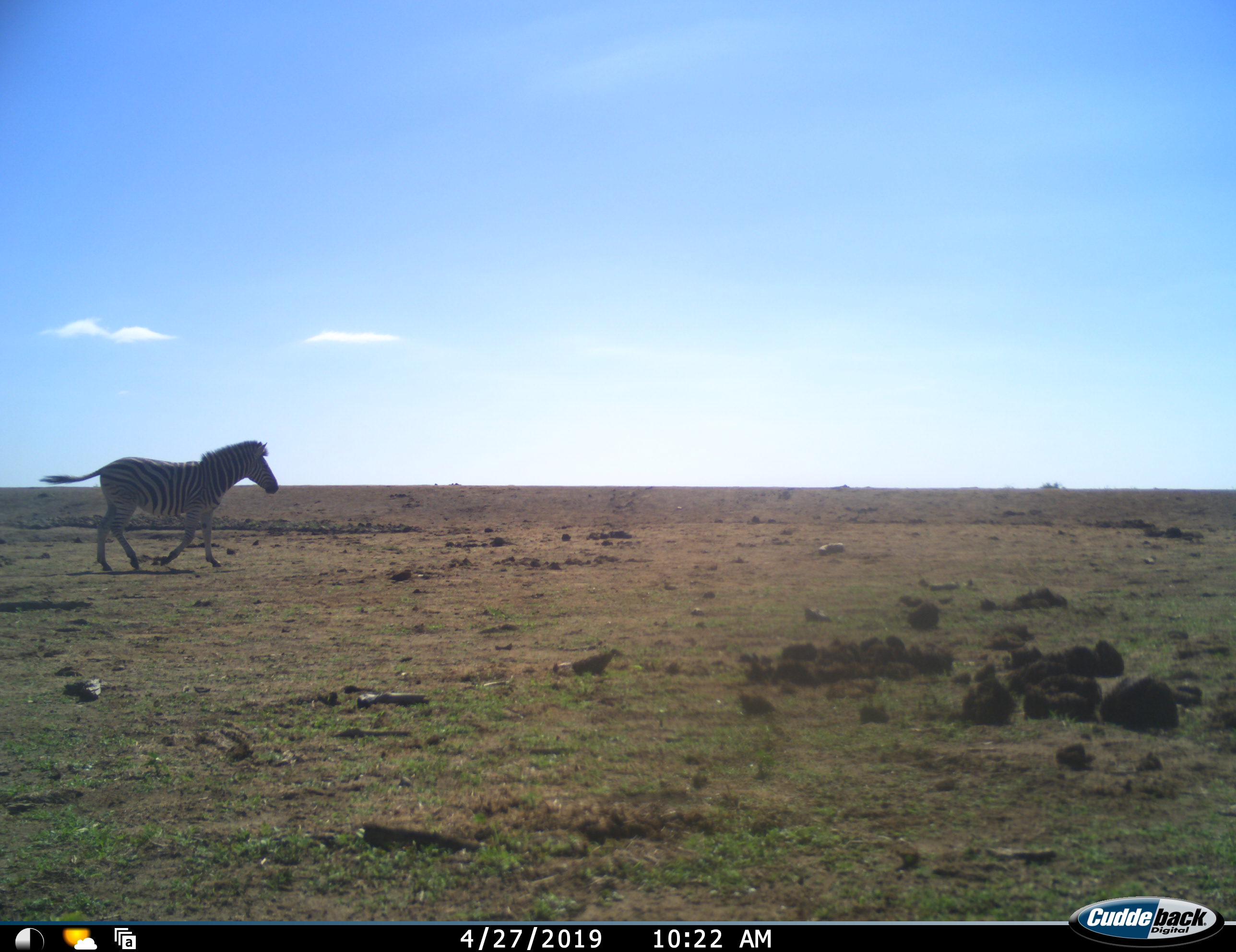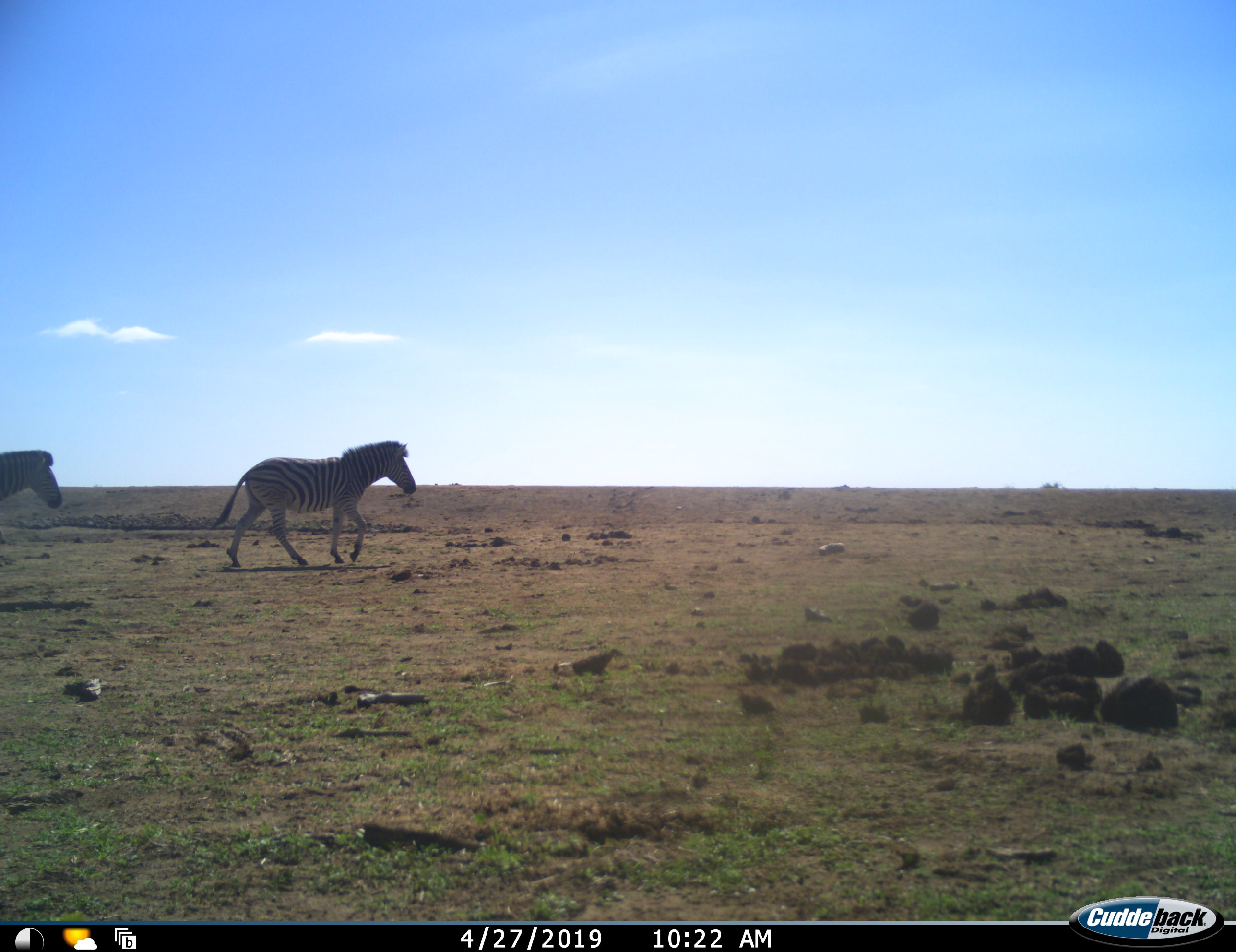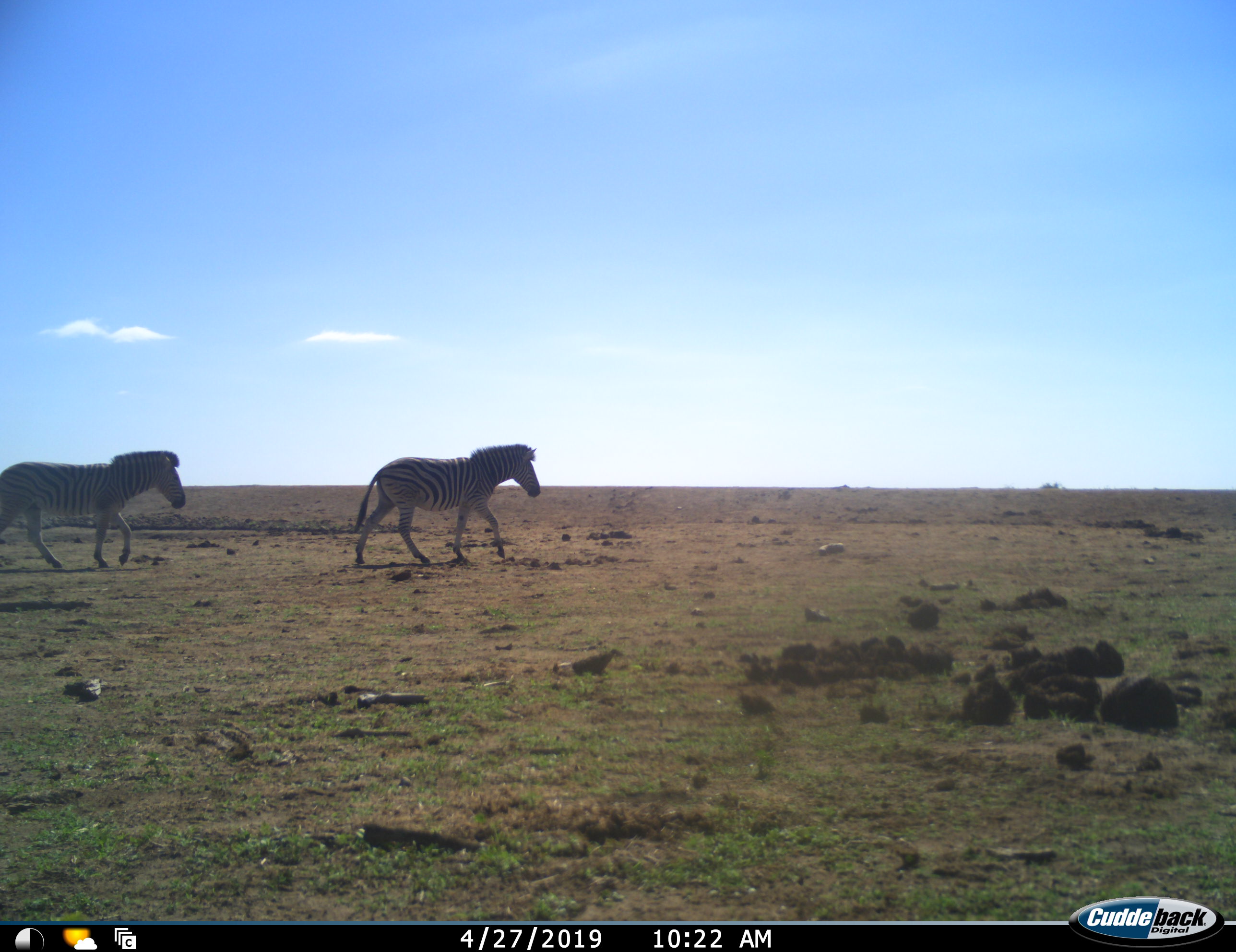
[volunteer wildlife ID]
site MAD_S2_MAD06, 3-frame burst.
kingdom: Animalia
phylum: Chordata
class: Mammalia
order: Perissodactyla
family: Equidae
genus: Equus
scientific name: Equus quagga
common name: plains zebra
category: zebraplains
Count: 2.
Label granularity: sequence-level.